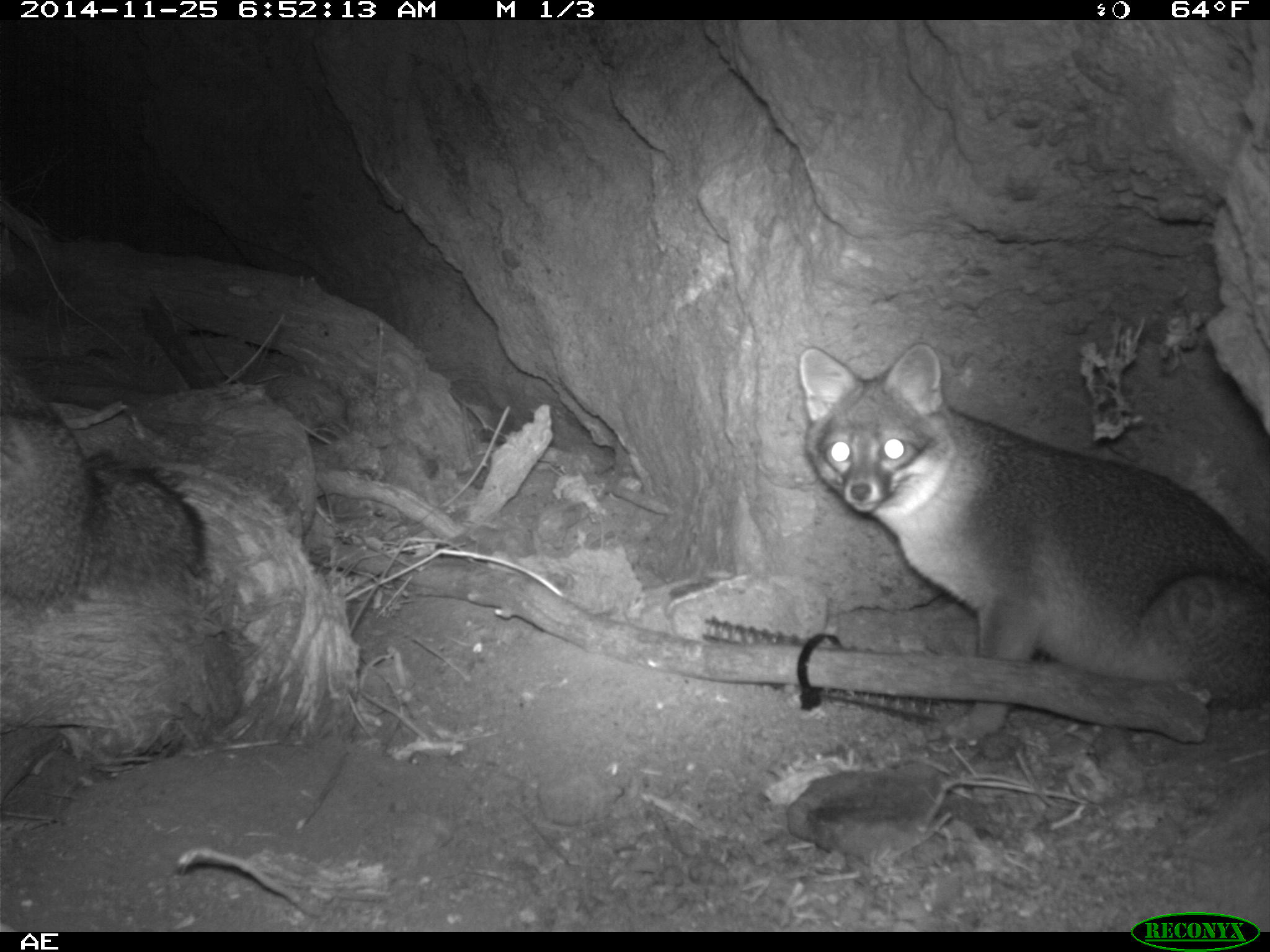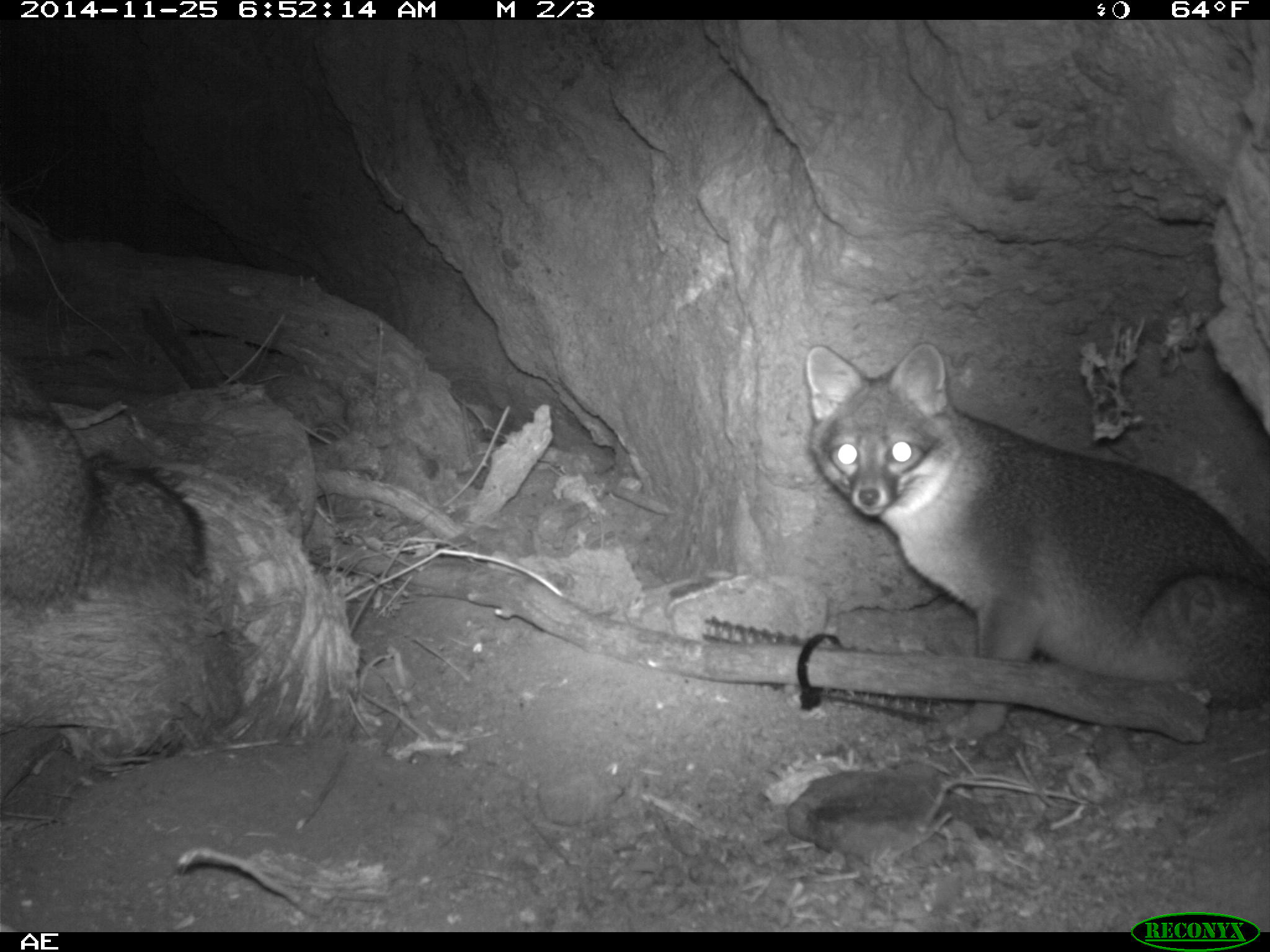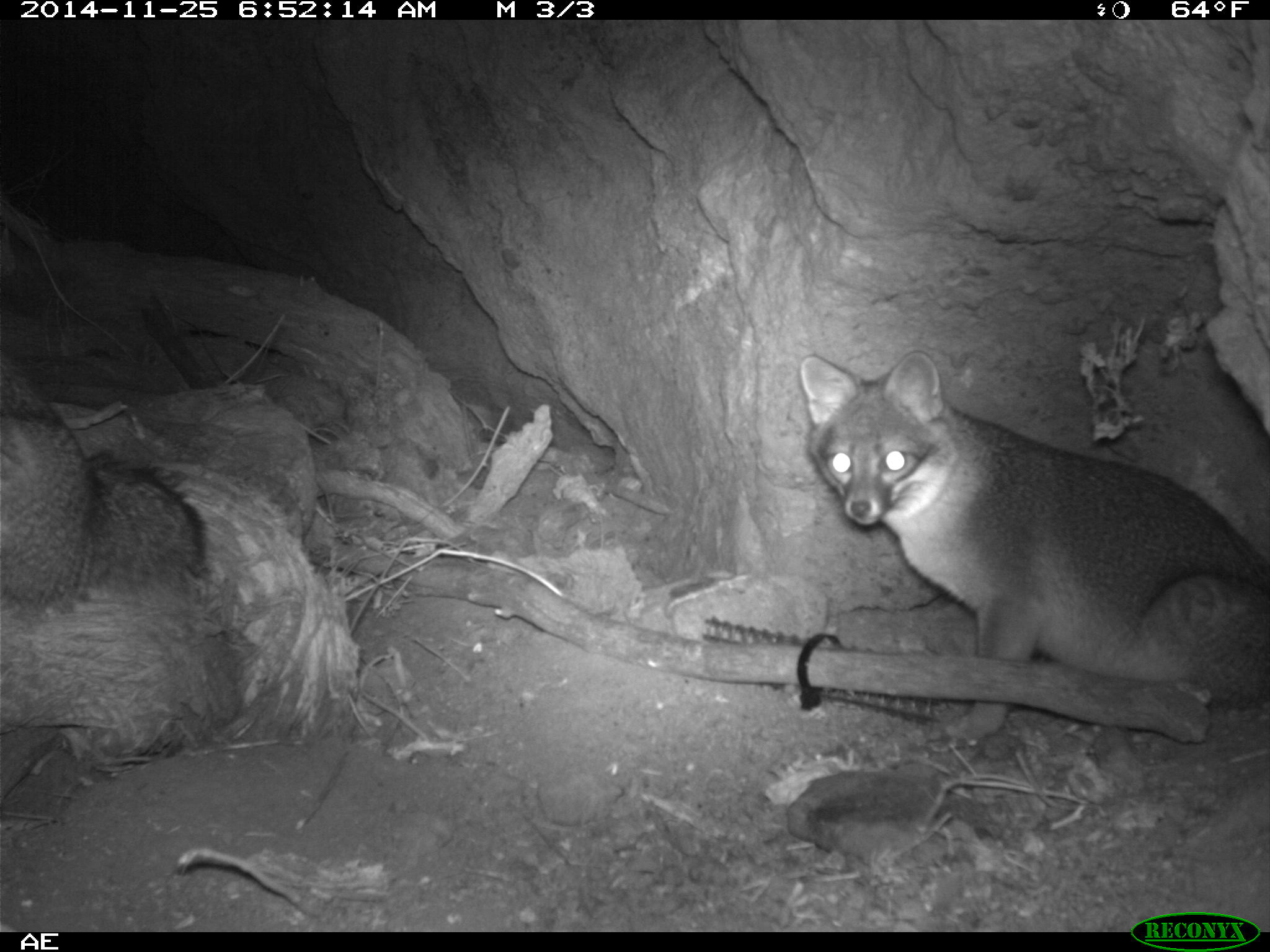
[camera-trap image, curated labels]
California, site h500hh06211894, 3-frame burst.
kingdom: Animalia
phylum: Chordata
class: Mammalia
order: Carnivora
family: Canidae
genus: Urocyon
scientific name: Urocyon littoralis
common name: island fox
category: fox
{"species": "fox (island fox) (Urocyon littoralis)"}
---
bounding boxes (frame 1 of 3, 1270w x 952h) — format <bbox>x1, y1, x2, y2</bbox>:
fox: <bbox>798, 343, 1269, 749</bbox>; <bbox>0, 354, 206, 612</bbox>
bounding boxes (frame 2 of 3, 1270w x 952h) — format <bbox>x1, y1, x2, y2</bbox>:
fox: <bbox>802, 343, 1269, 742</bbox>; <bbox>0, 348, 206, 619</bbox>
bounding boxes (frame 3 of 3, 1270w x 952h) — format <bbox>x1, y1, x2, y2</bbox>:
fox: <bbox>799, 349, 1269, 742</bbox>; <bbox>0, 409, 208, 619</bbox>